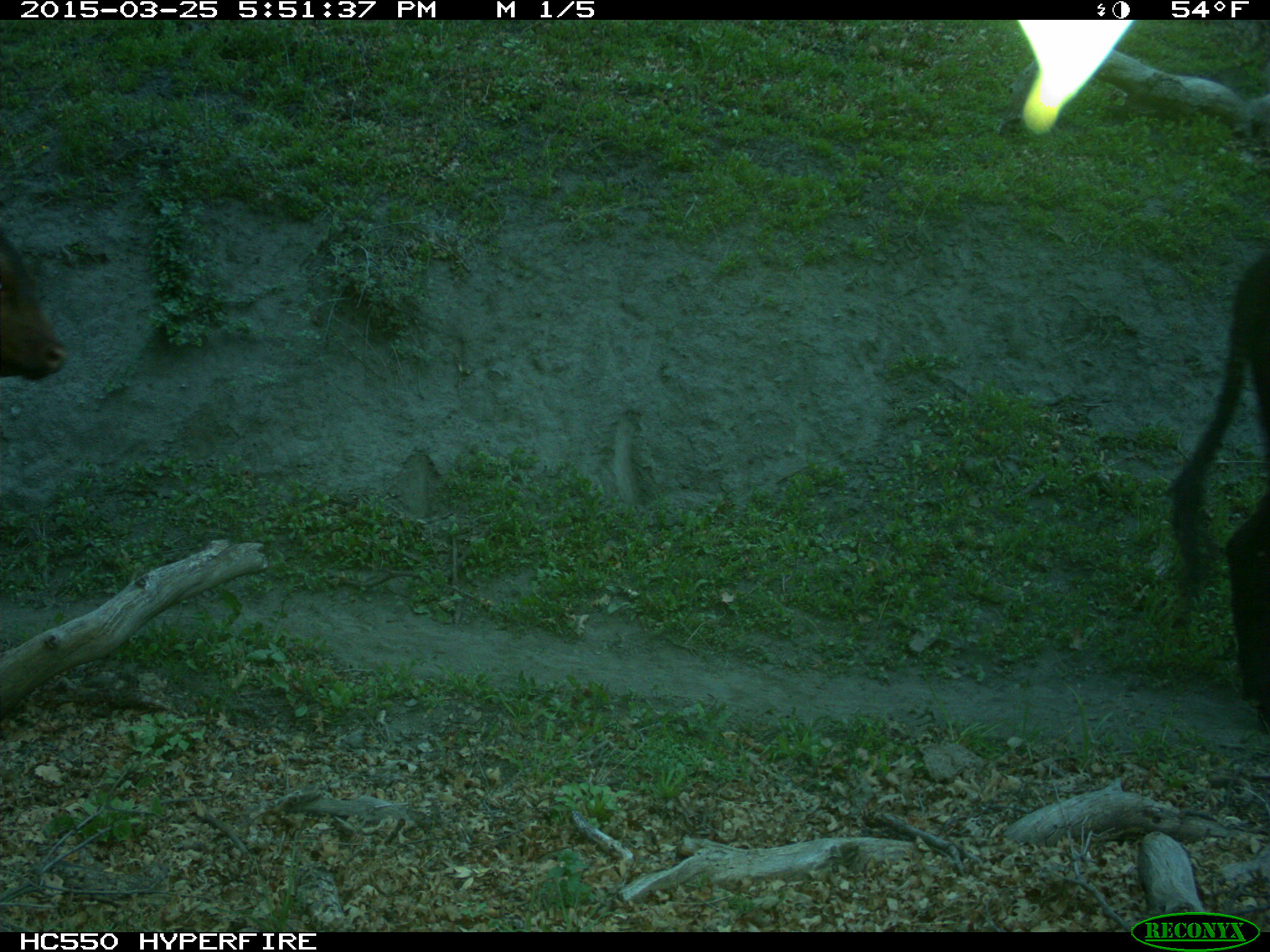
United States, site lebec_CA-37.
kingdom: Animalia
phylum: Chordata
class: Mammalia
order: Artiodactyla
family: Bovidae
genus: Bos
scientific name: Bos taurus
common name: domestic cow